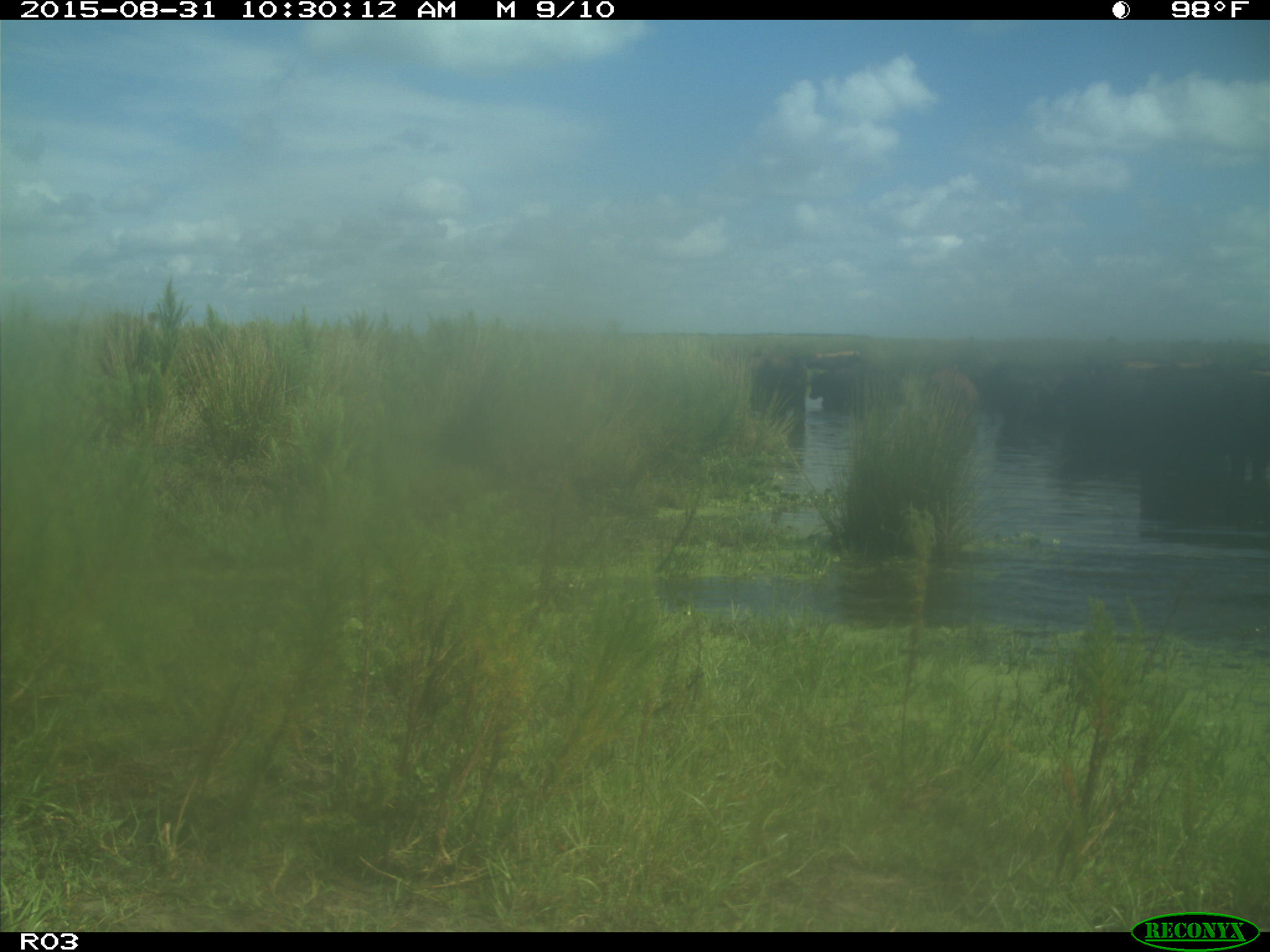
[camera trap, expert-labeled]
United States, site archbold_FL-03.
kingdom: Animalia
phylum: Chordata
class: Mammalia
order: Artiodactyla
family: Bovidae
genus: Bos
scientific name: Bos taurus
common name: domestic cow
Bos taurus (domestic cow).